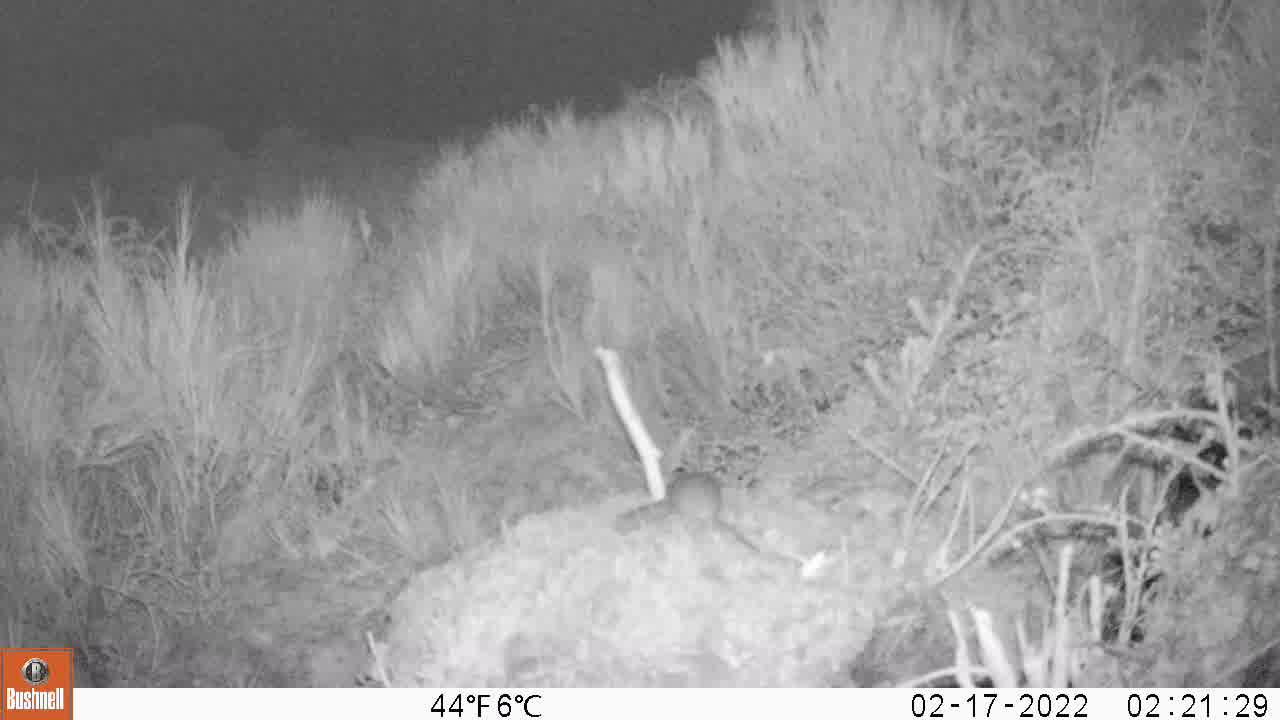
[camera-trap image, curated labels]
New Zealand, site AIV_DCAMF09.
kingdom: Animalia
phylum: Chordata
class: Mammalia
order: Rodentia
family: Muridae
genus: Mus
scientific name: Mus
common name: mouse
Mouse (Mus).